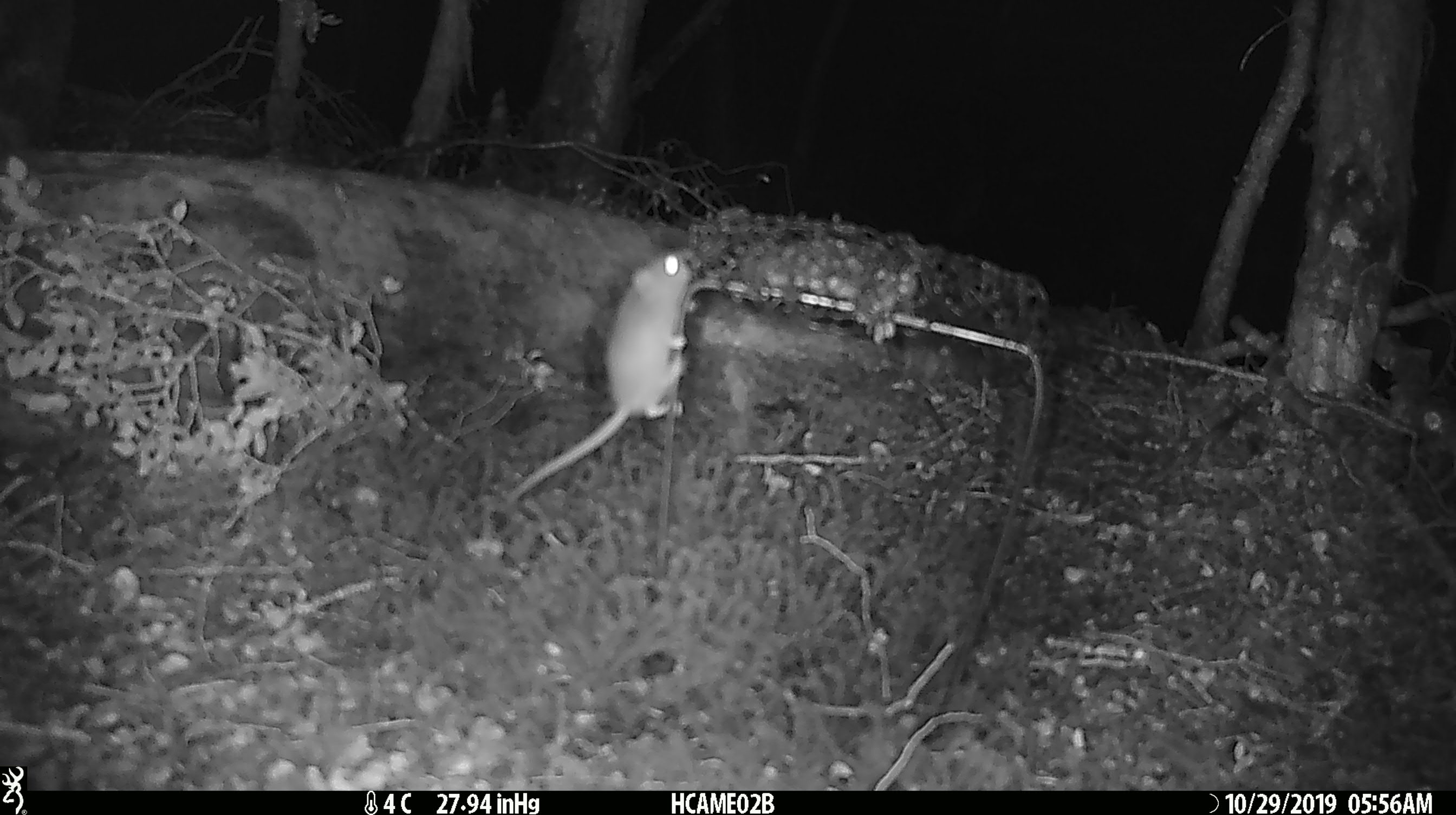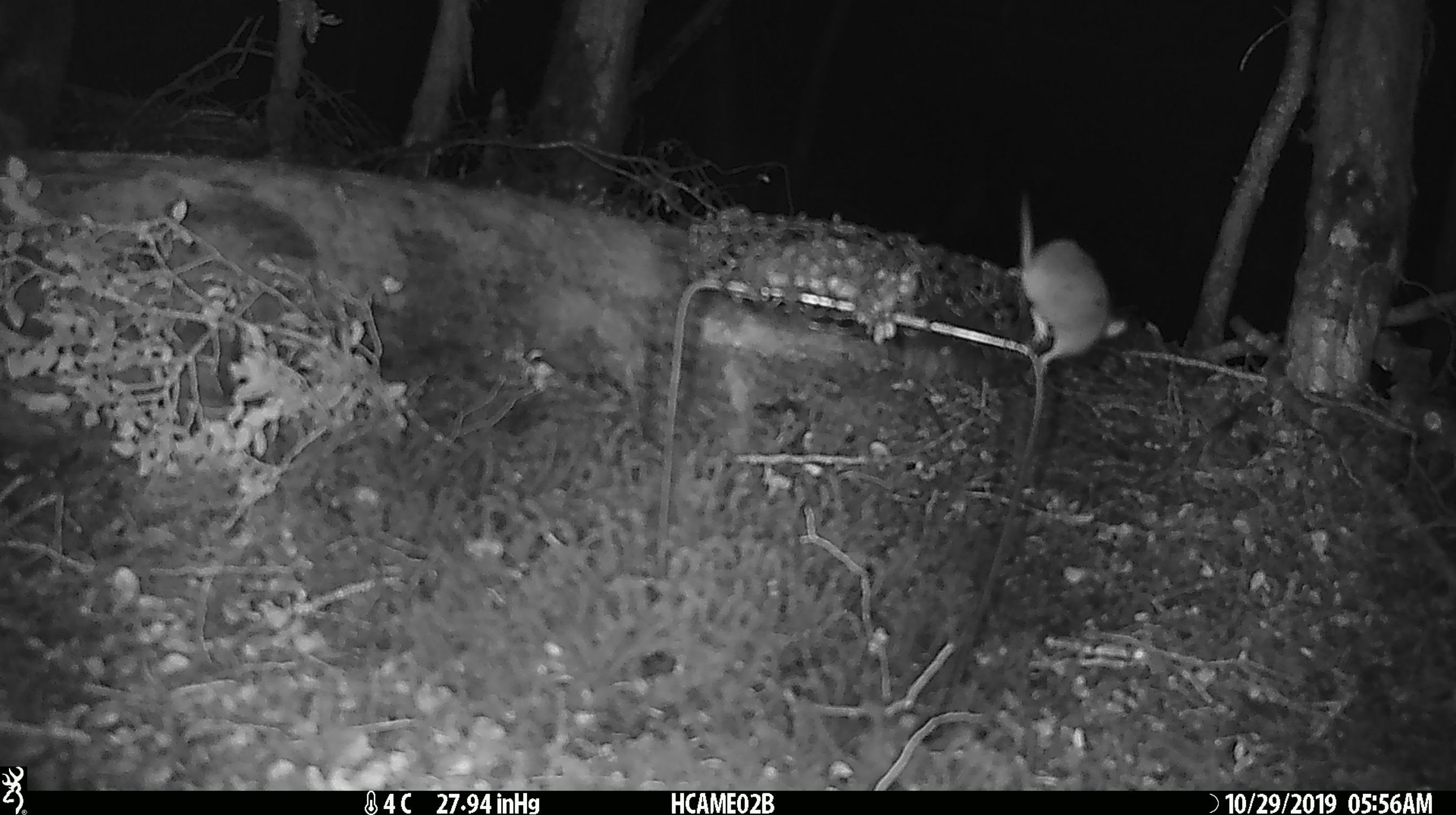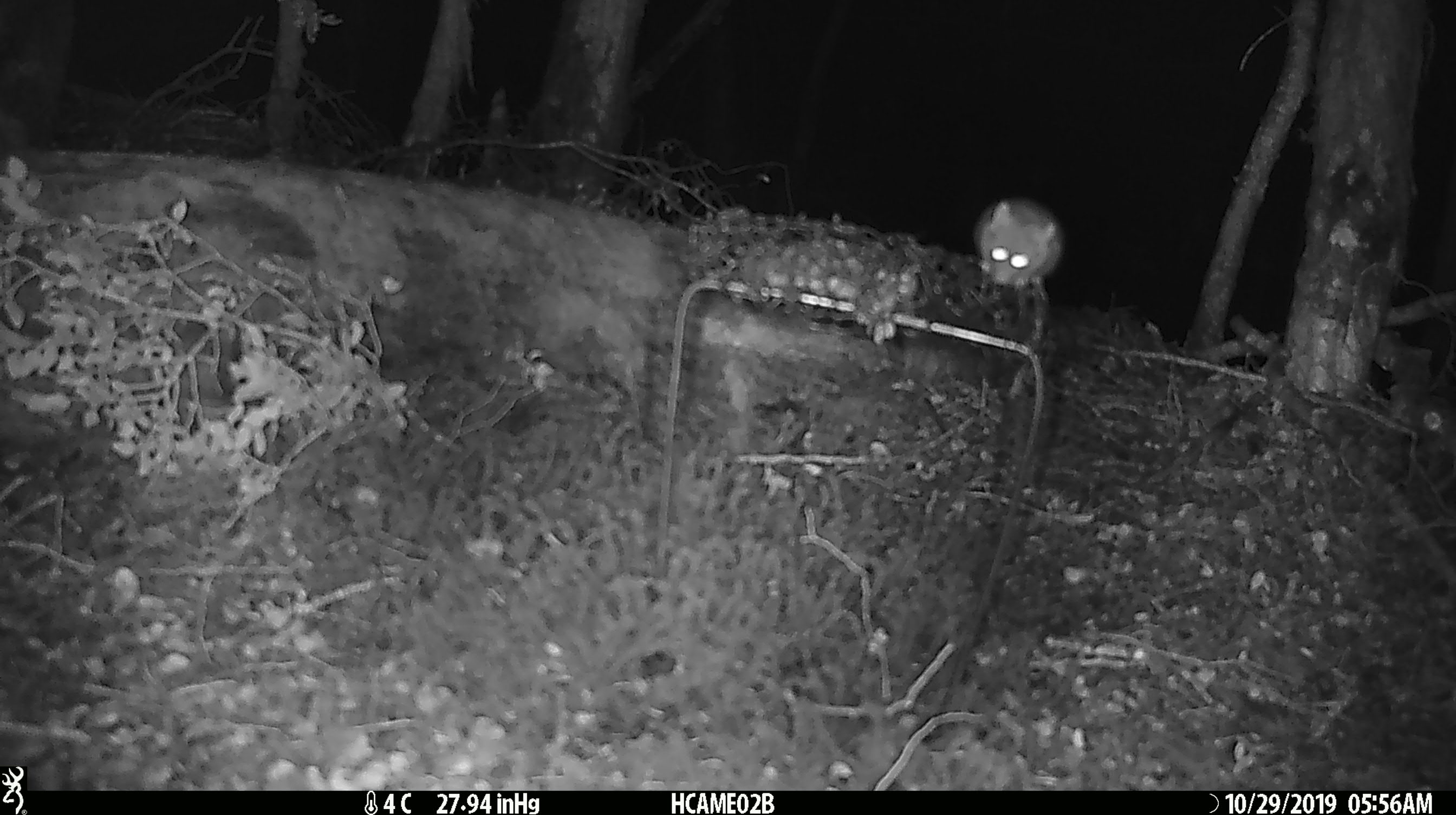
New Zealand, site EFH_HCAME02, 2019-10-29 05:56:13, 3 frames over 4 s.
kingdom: Animalia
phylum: Chordata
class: Mammalia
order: Rodentia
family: Muridae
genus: Mus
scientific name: Mus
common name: mouse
Mouse (Mus).